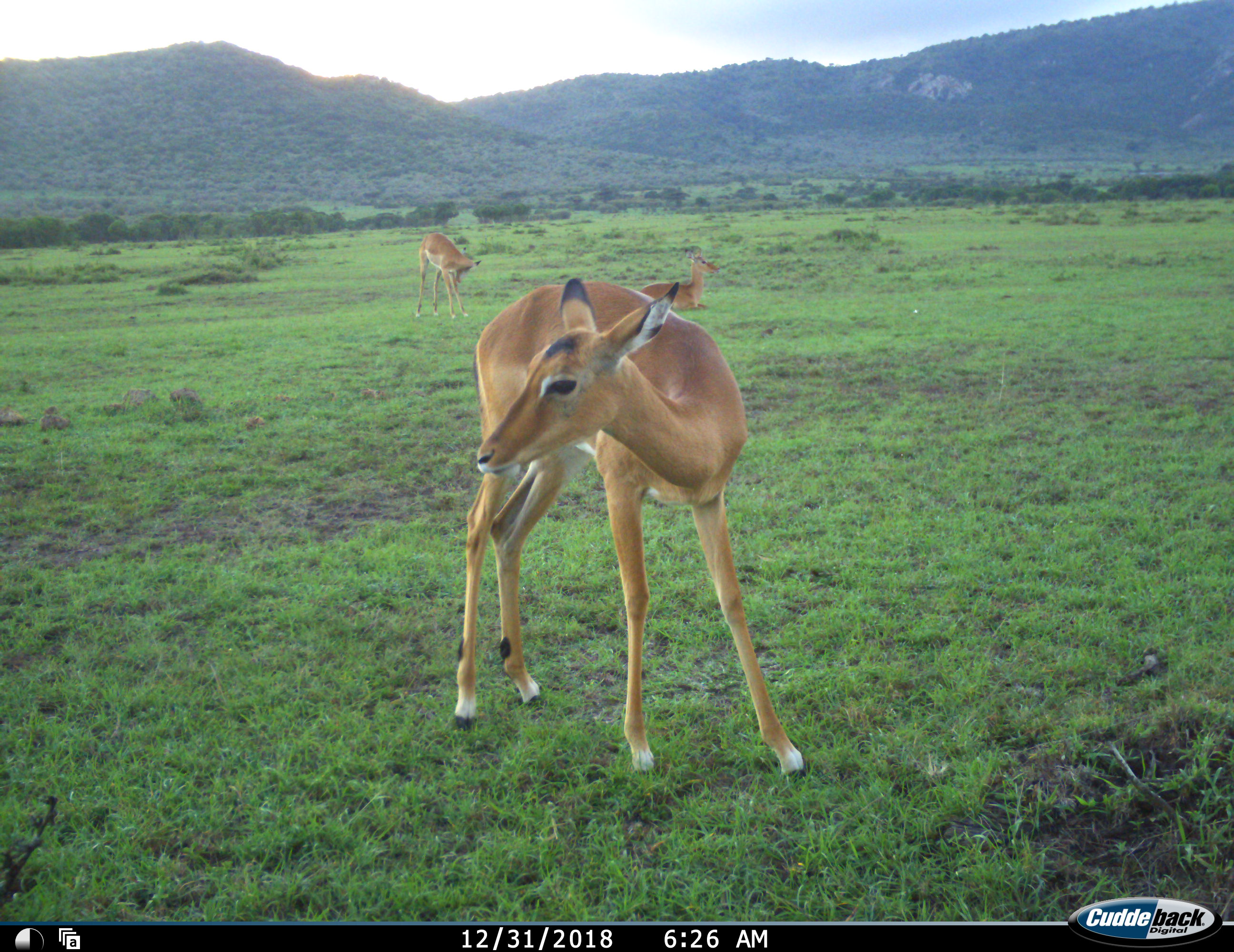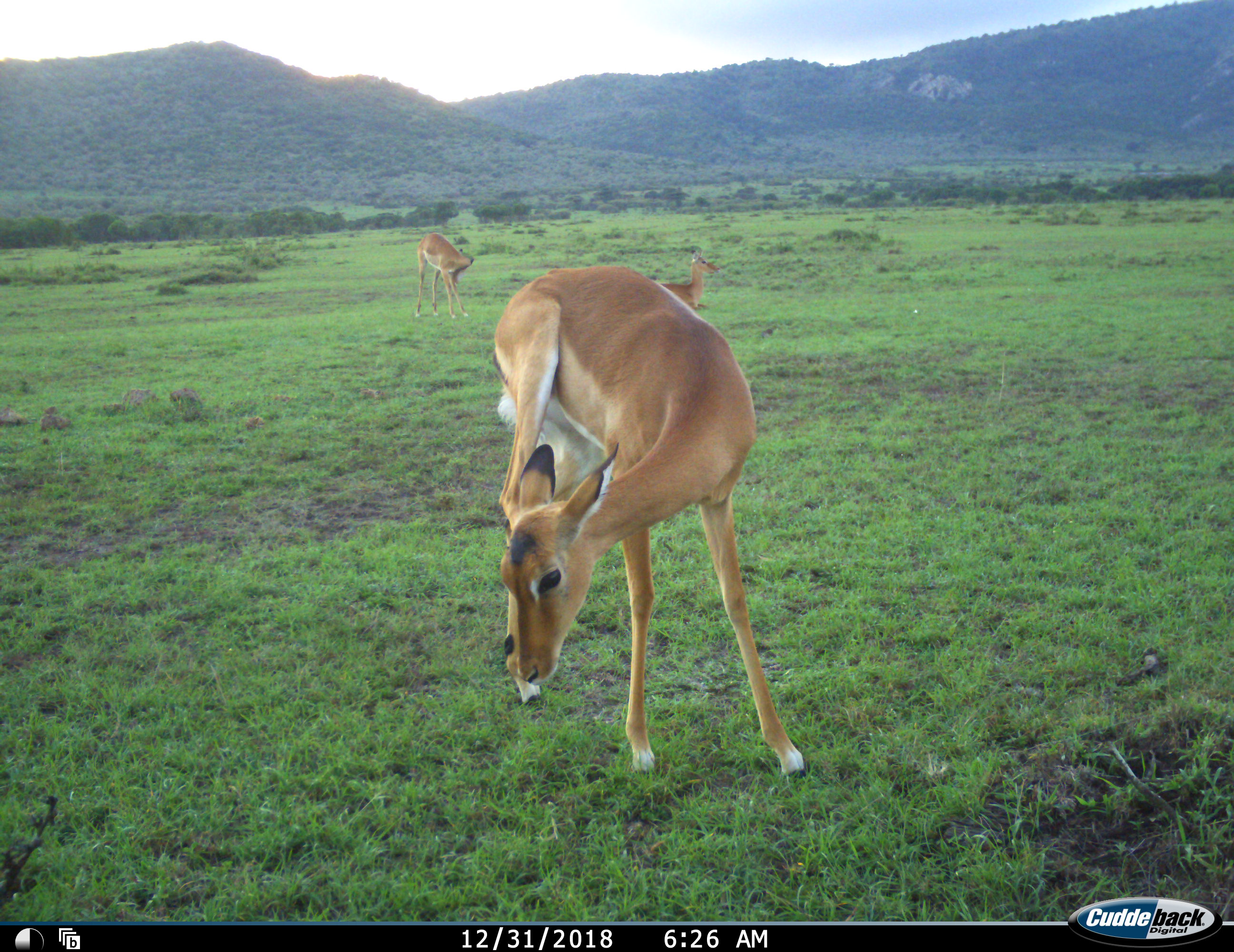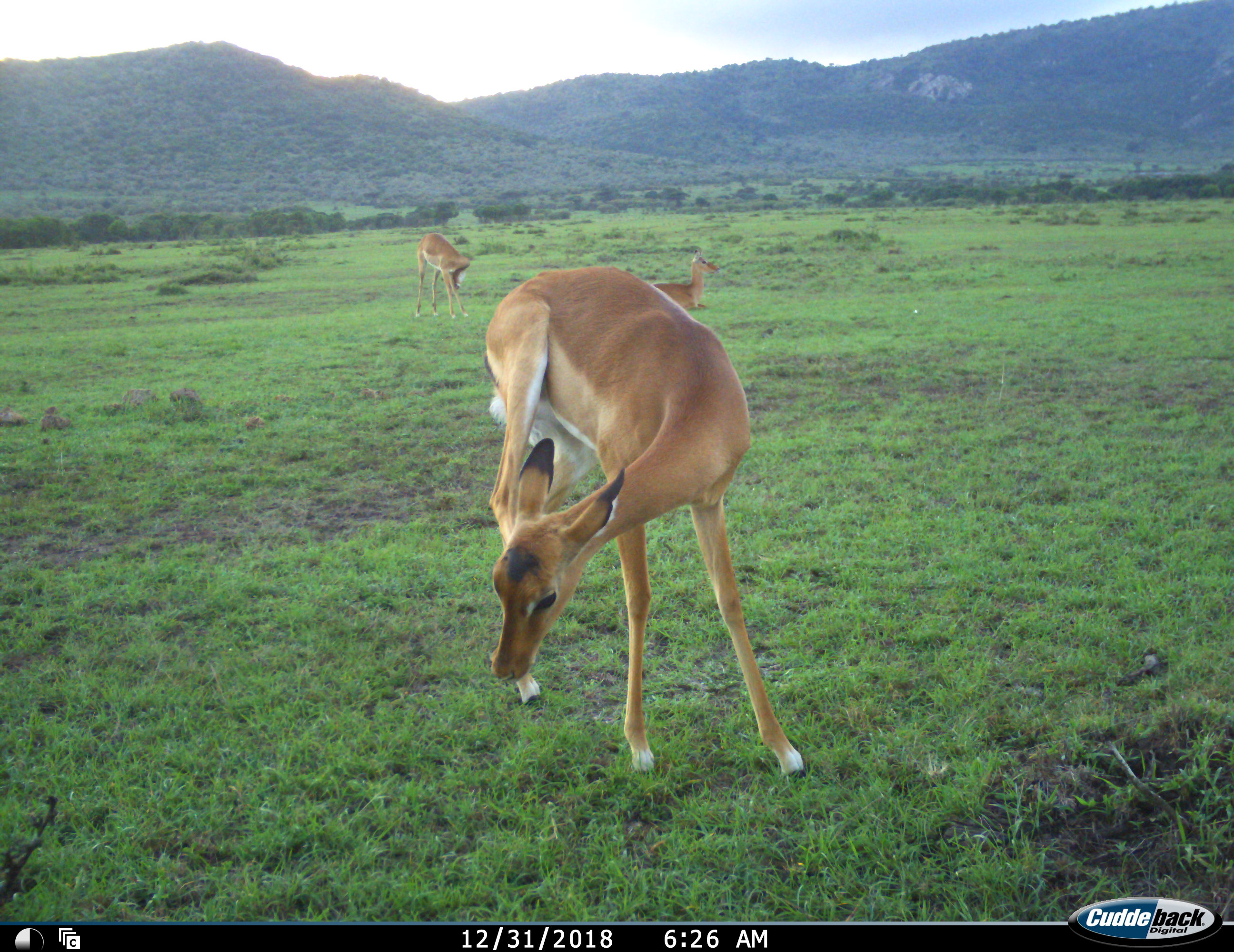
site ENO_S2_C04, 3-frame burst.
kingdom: Animalia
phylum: Chordata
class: Mammalia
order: Artiodactyla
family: Bovidae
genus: Aepyceros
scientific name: Aepyceros melampus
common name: impala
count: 3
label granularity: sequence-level